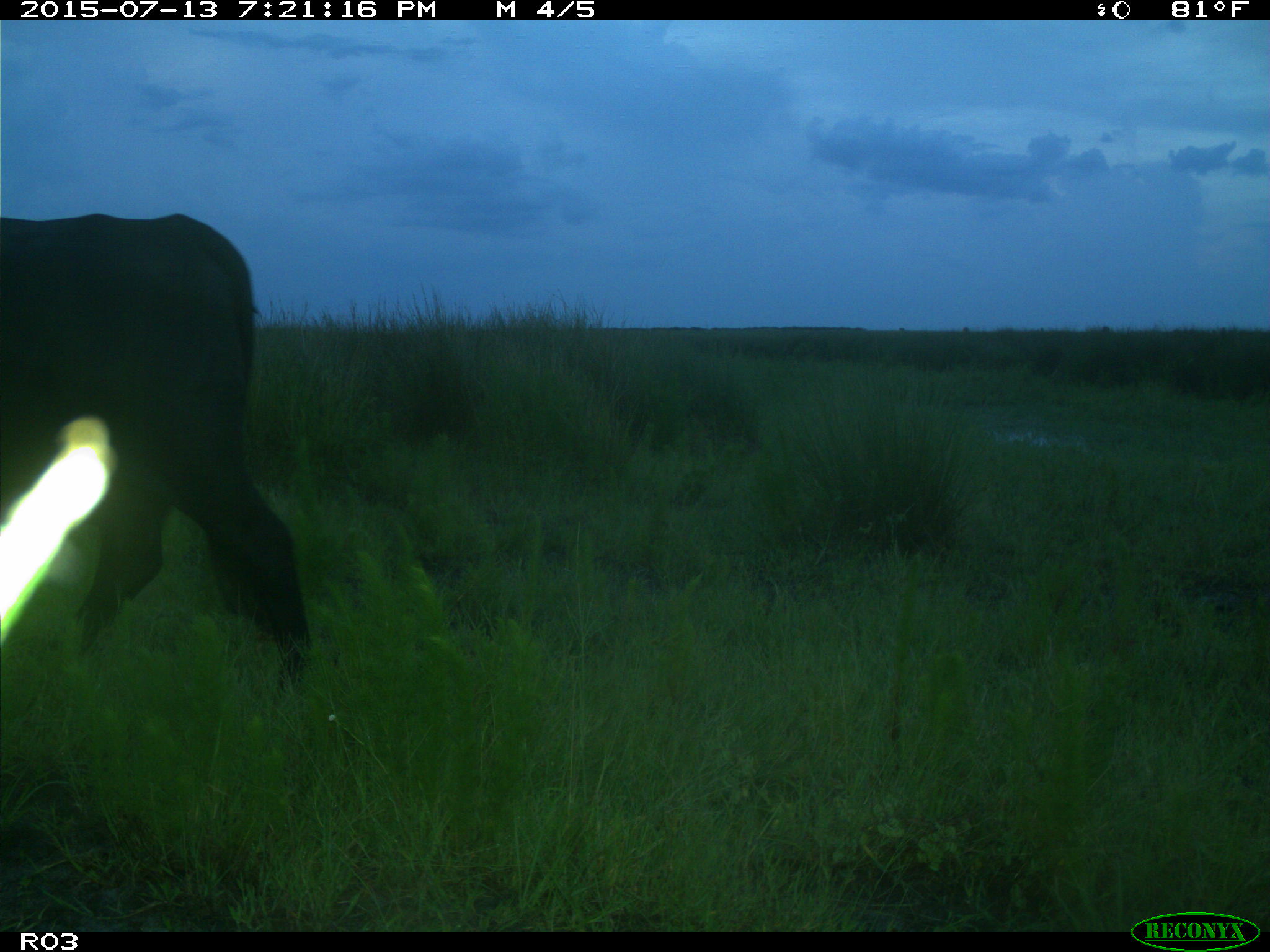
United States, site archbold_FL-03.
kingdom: Animalia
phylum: Chordata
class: Mammalia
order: Artiodactyla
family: Bovidae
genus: Bos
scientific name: Bos taurus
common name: domestic cow